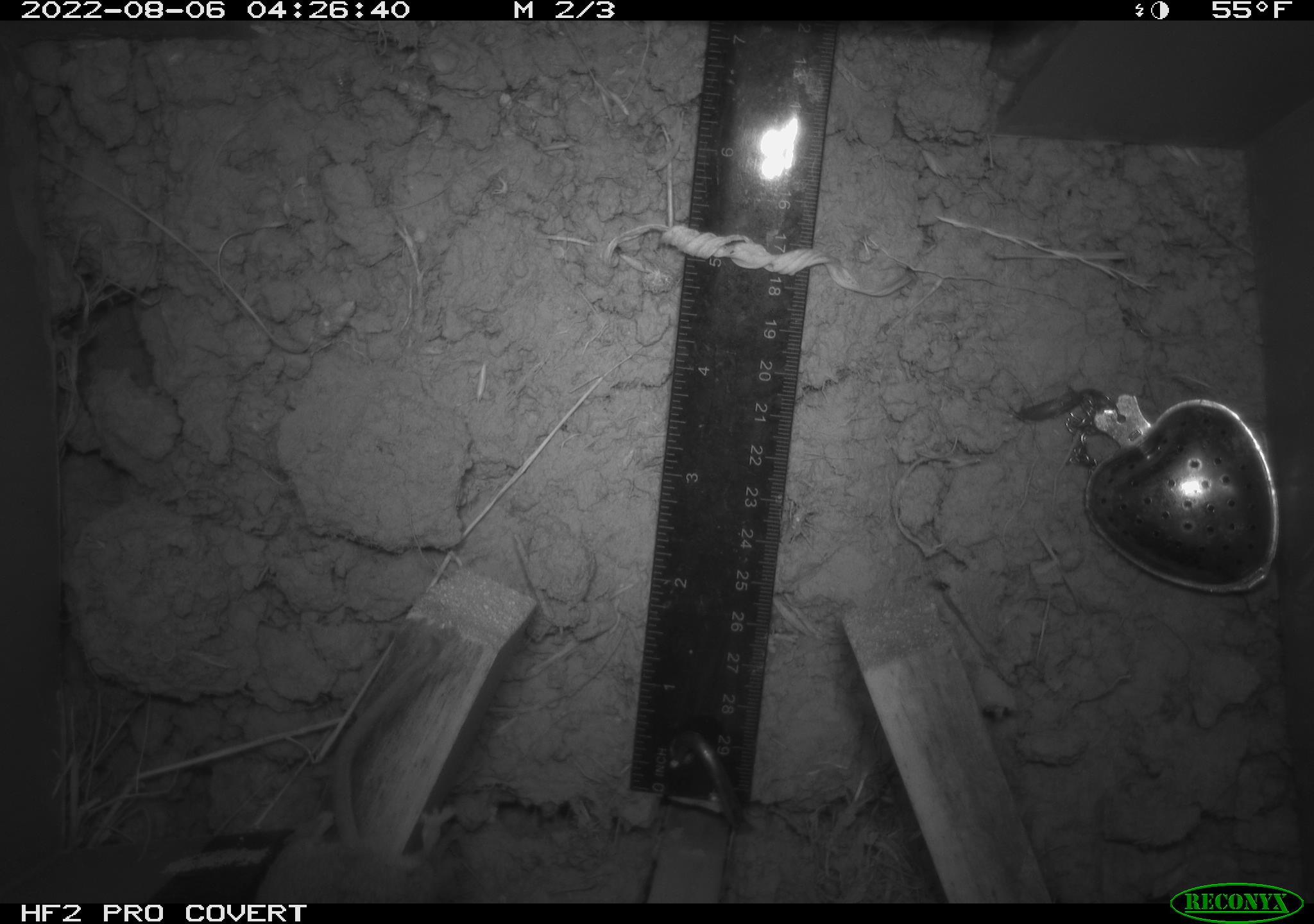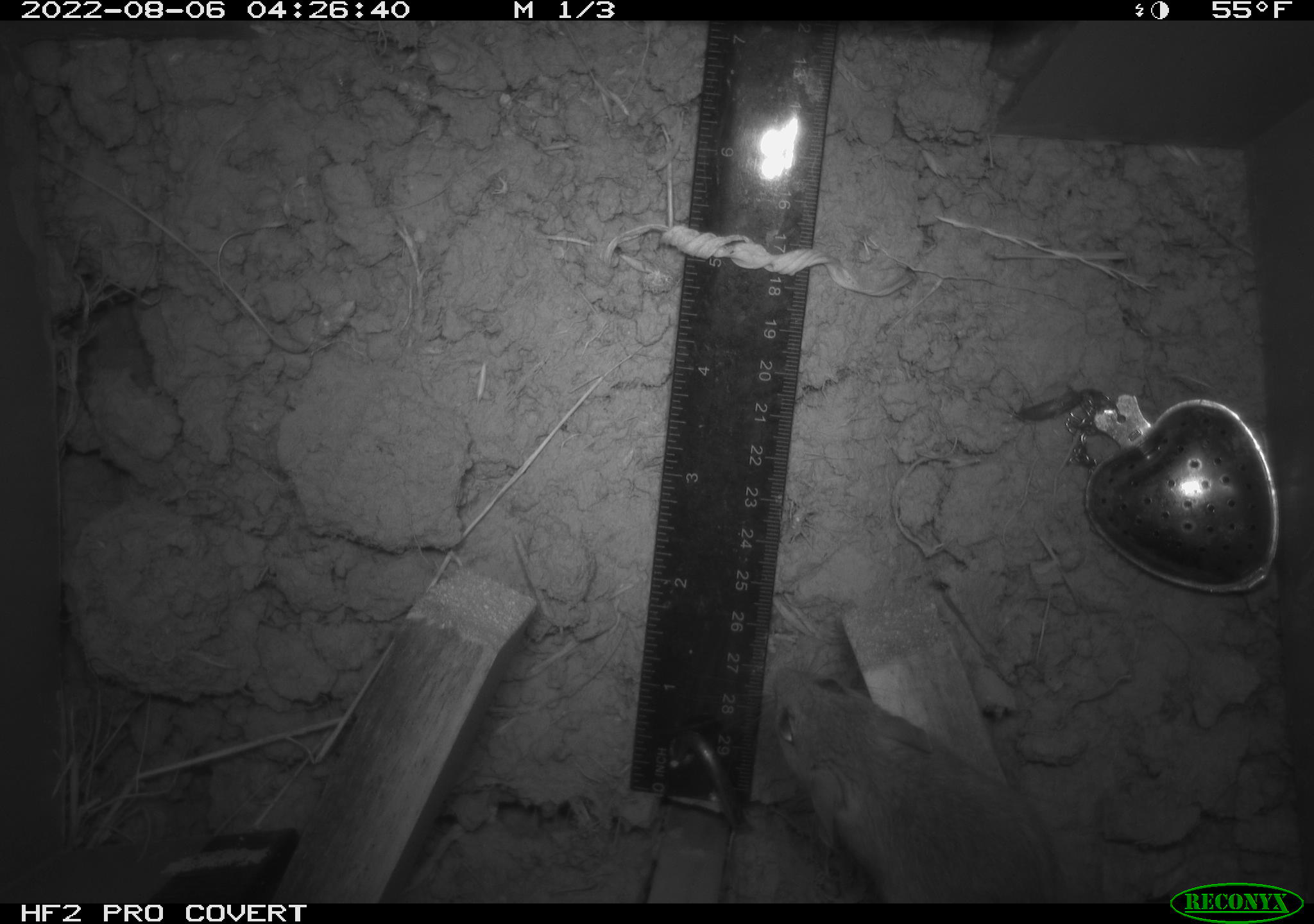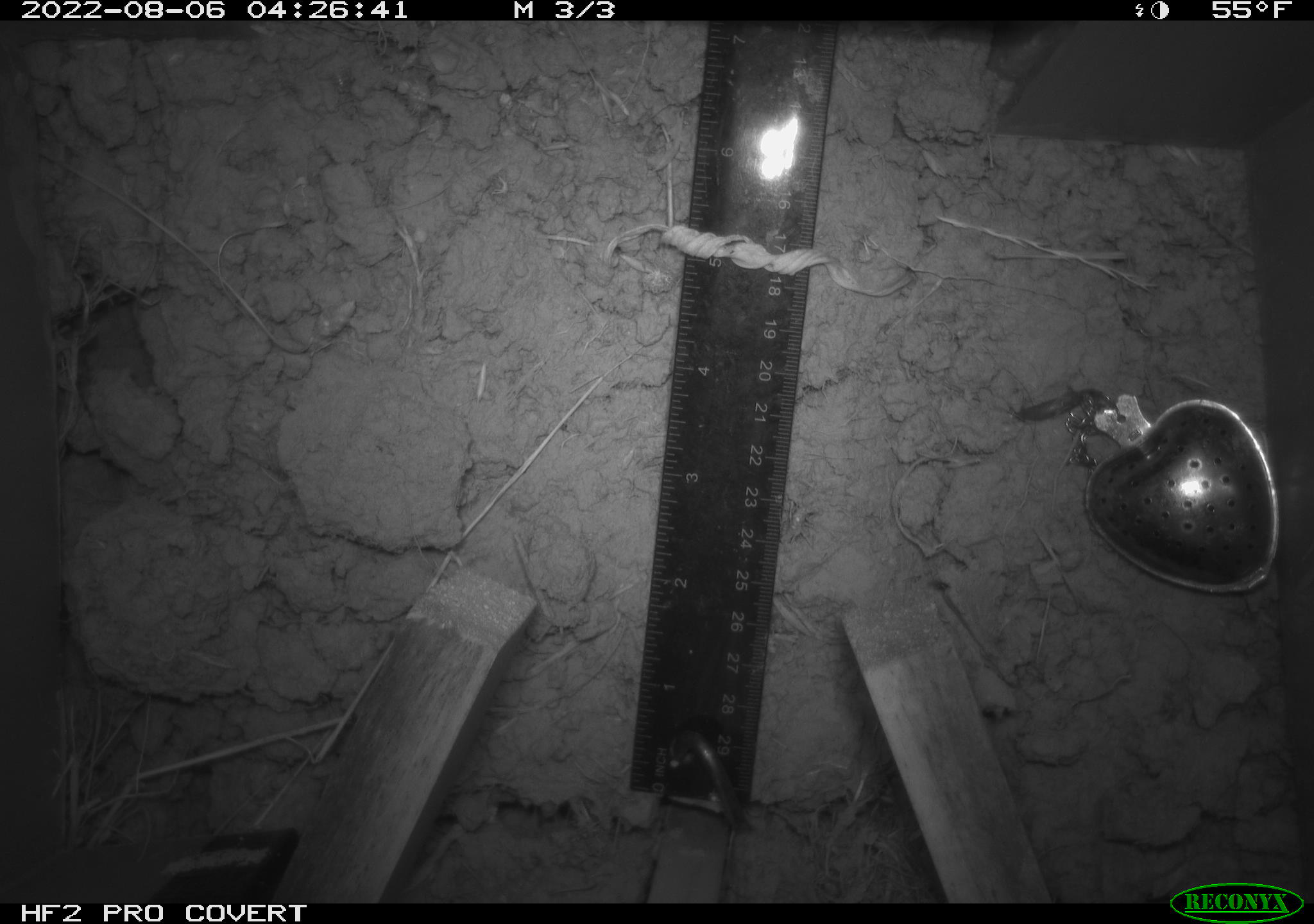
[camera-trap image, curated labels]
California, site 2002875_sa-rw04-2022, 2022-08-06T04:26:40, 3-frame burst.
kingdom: Animalia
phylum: Chordata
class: Mammalia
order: Rodentia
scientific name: Rodentia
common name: mouse species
Mouse species (Rodentia).